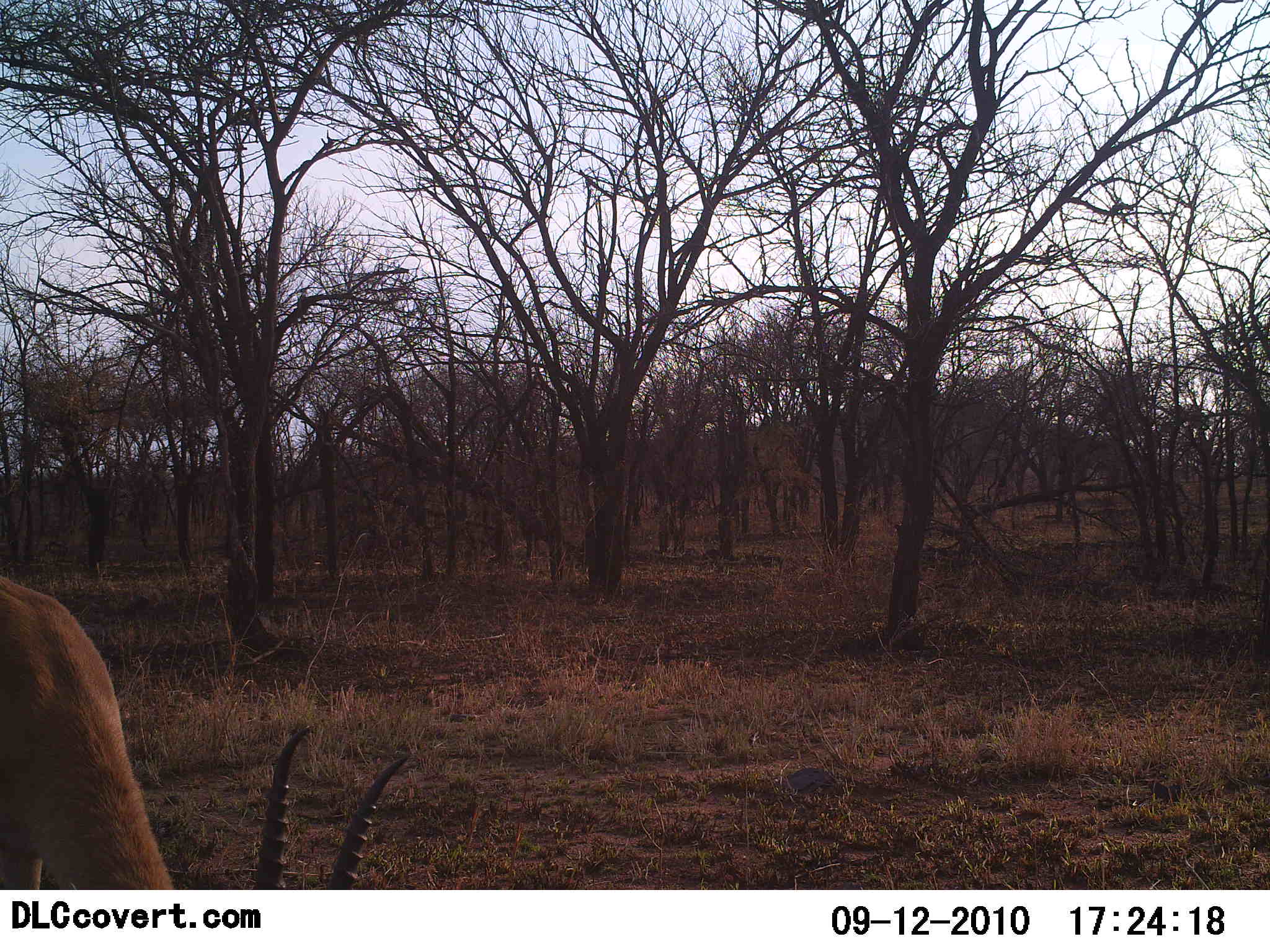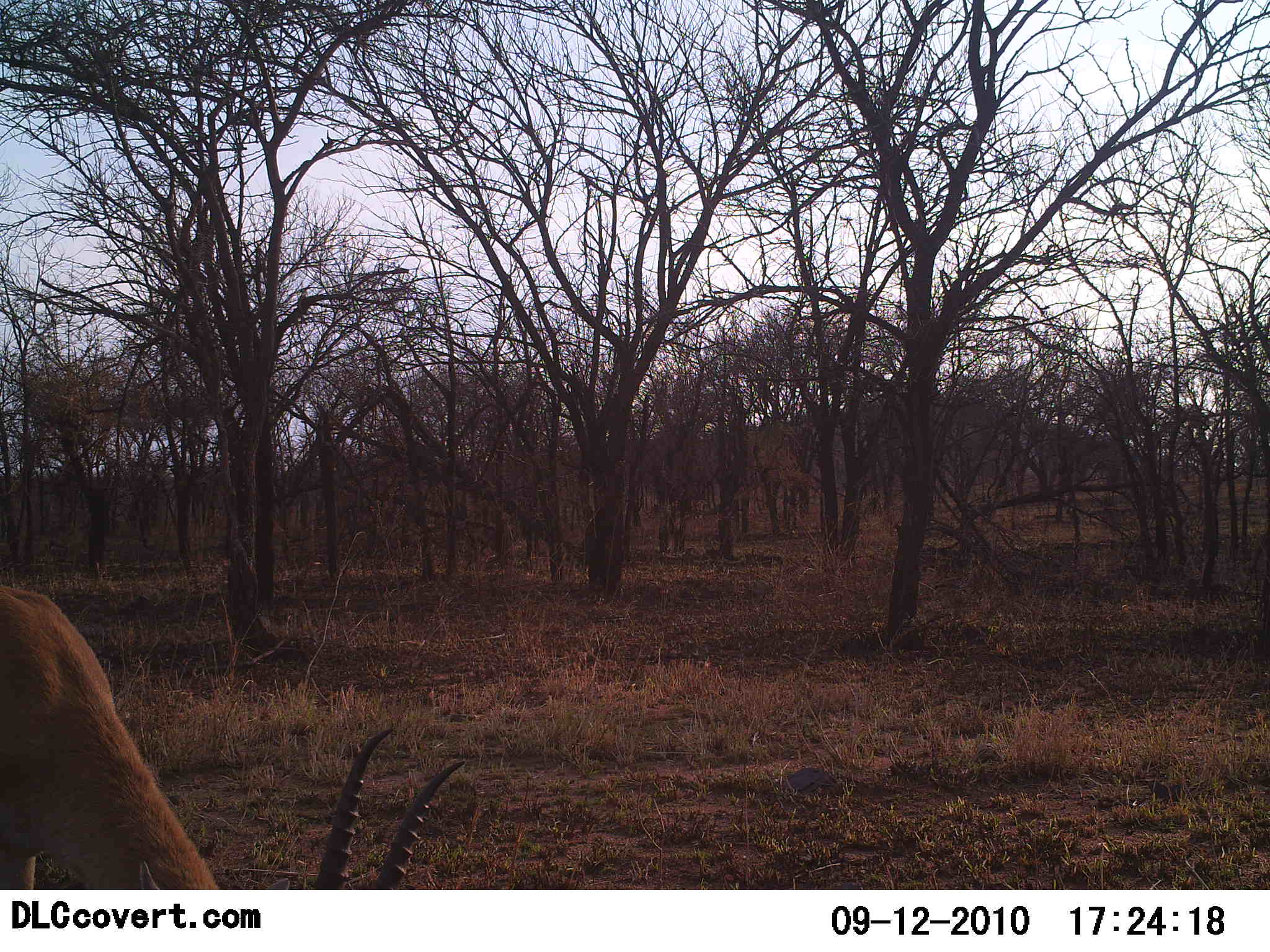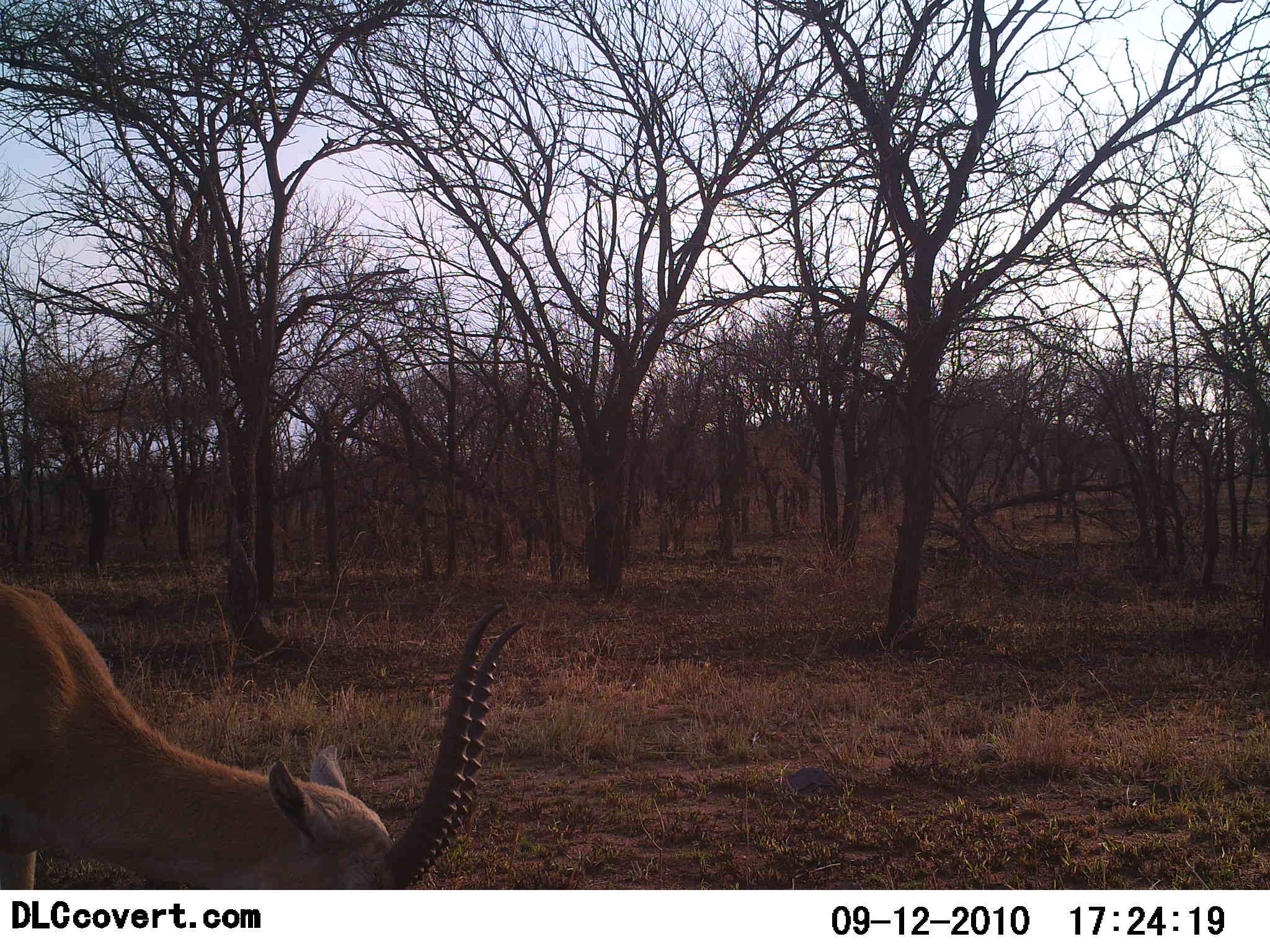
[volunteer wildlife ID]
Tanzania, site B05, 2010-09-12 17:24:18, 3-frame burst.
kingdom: Animalia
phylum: Chordata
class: Mammalia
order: Artiodactyla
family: Bovidae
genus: Eudorcas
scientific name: Eudorcas thomsonii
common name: thomson's gazelle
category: gazellethomsons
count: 1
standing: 18%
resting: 0%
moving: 0%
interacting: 0%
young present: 0%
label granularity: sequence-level